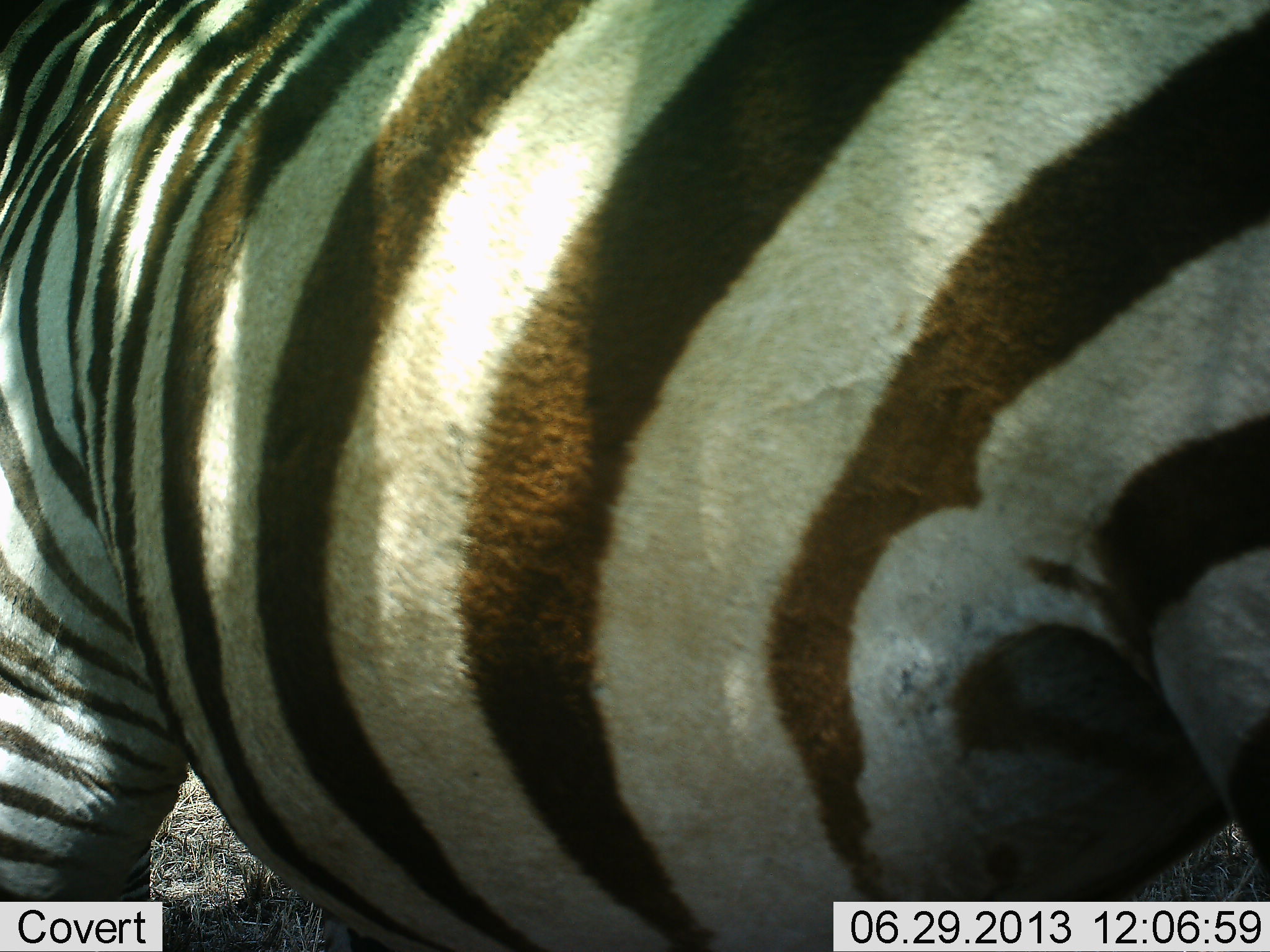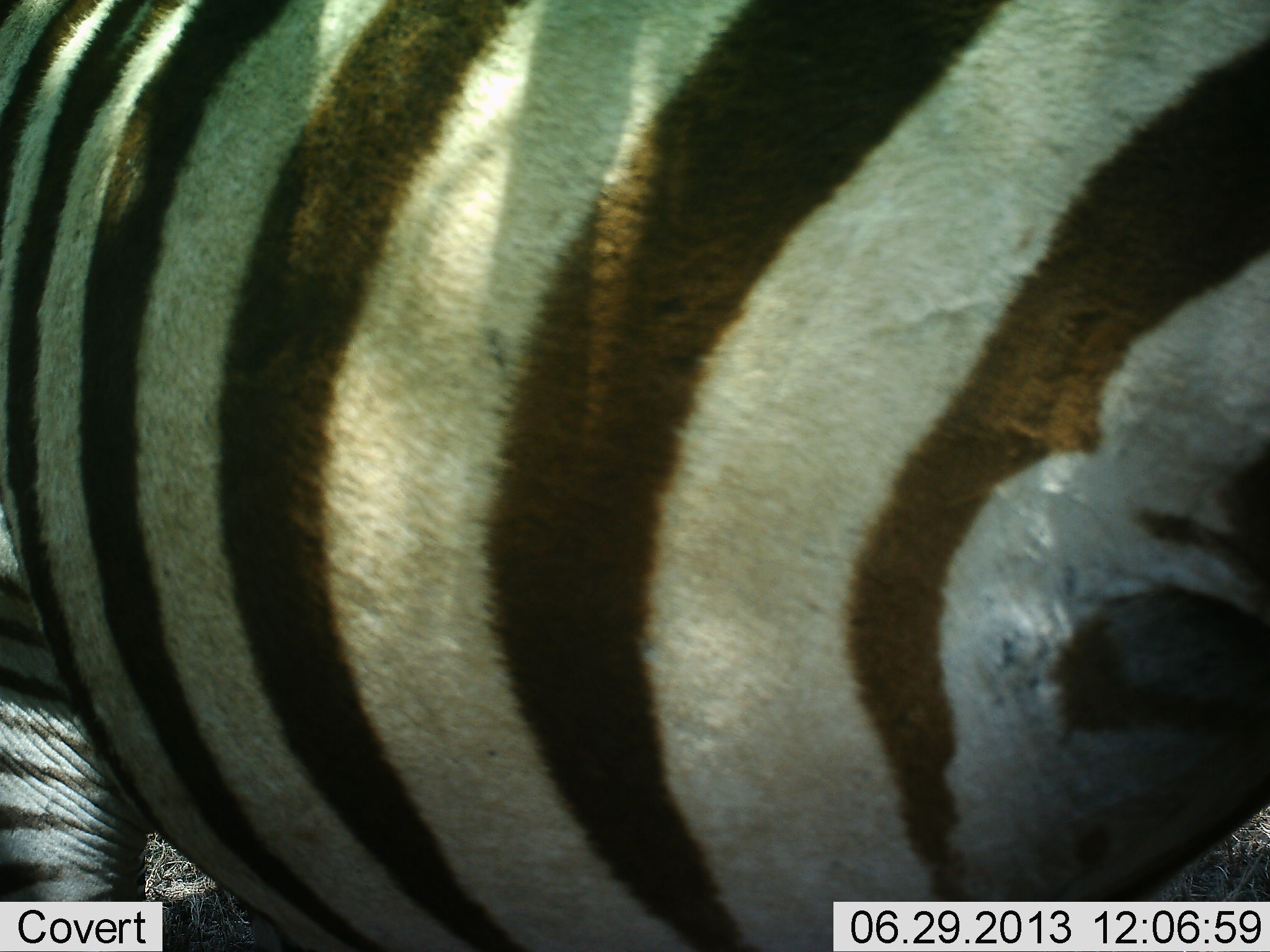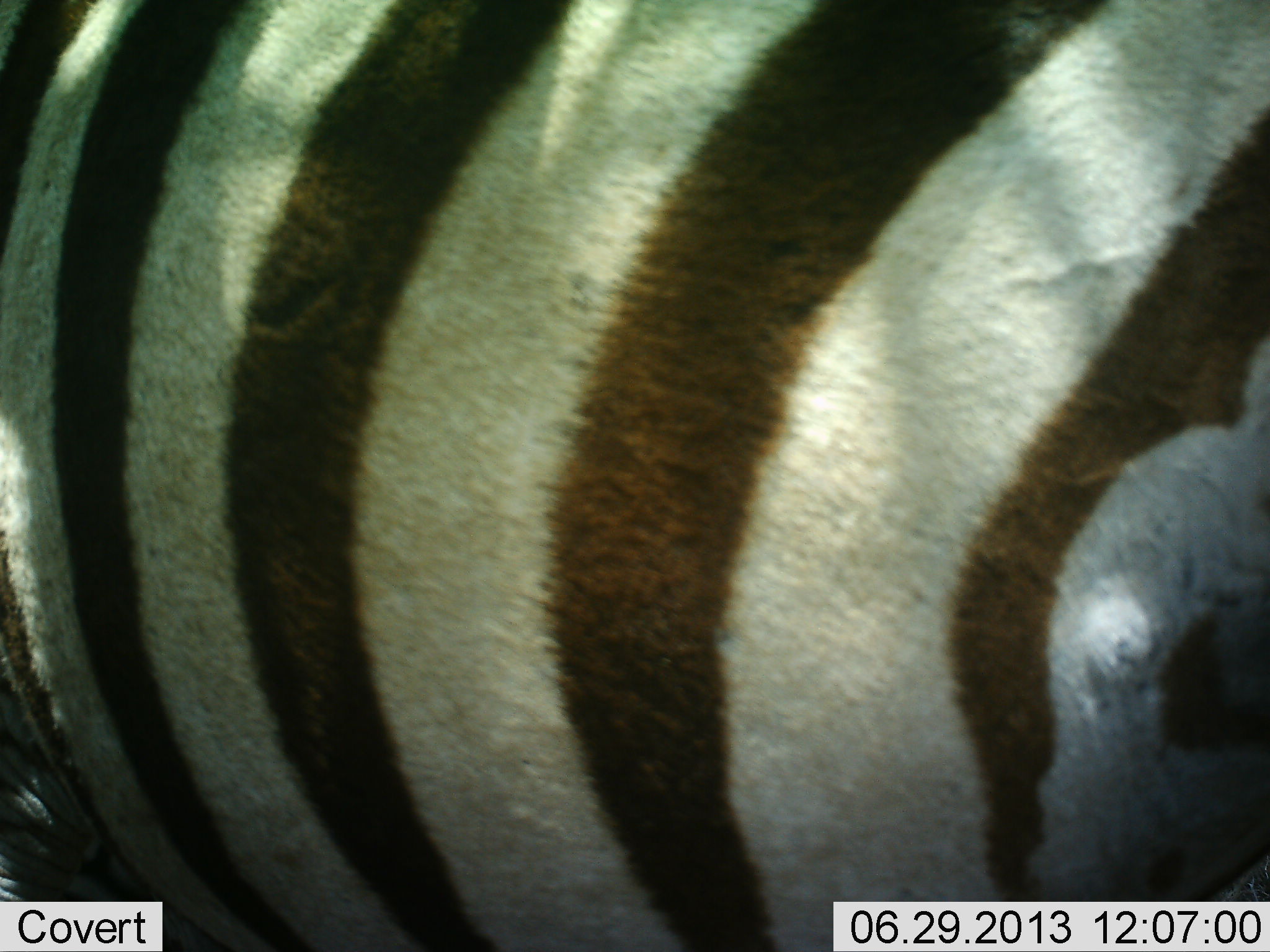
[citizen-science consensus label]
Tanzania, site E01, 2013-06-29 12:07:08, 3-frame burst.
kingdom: Animalia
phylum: Chordata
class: Mammalia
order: Perissodactyla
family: Equidae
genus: Equus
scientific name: Equus quagga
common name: plains zebra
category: zebra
Zebra (plains zebra) (Equus quagga), count 1. Behavior (volunteer vote fractions): standing 73%, resting 0%, moving 27%, interacting 0%. Young present (vote fraction): 0%. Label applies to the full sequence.